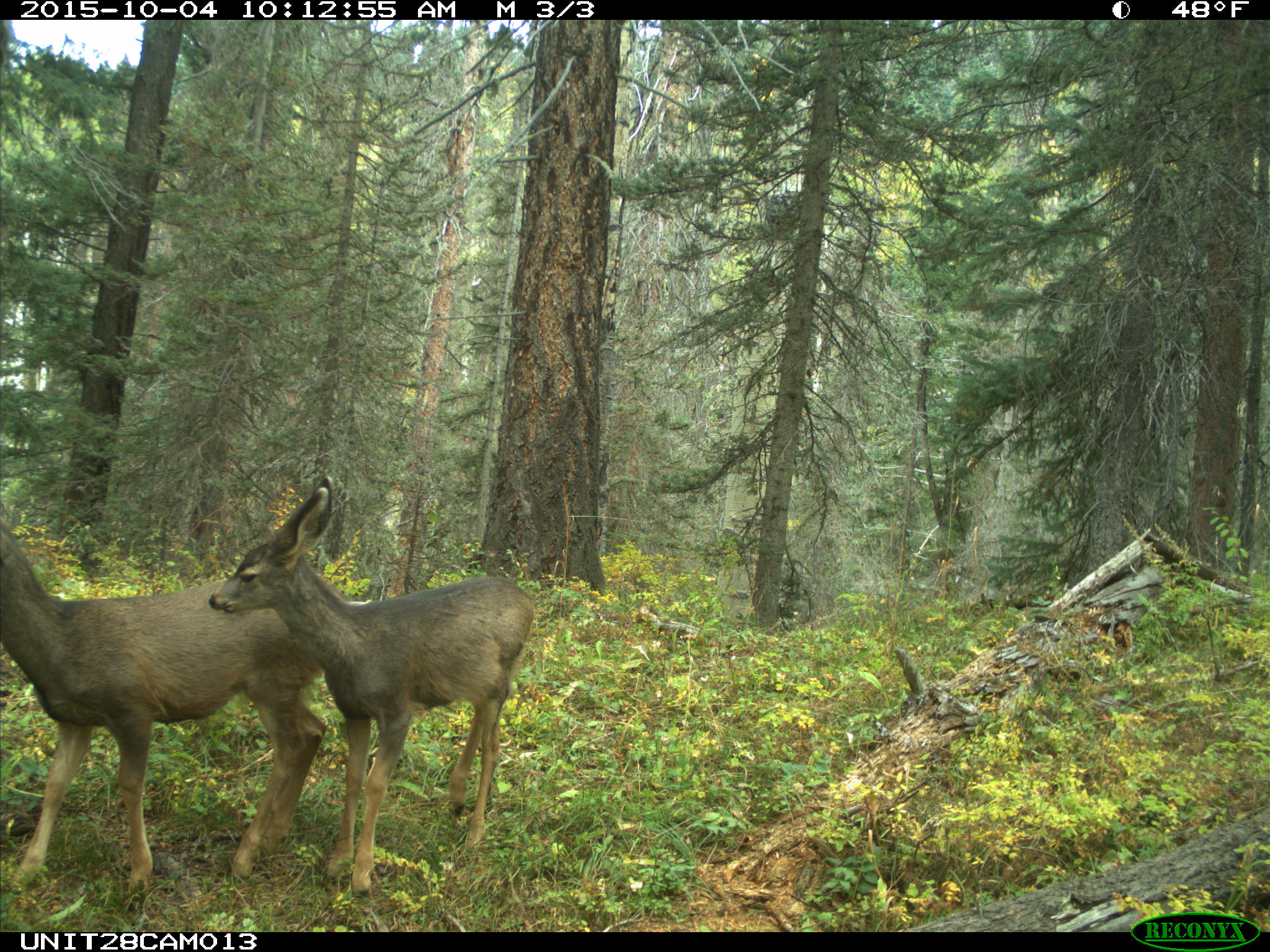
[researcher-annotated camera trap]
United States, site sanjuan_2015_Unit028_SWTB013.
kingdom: Animalia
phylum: Chordata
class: Mammalia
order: Artiodactyla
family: Cervidae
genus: Odocoileus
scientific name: Odocoileus hemionus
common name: mule deer